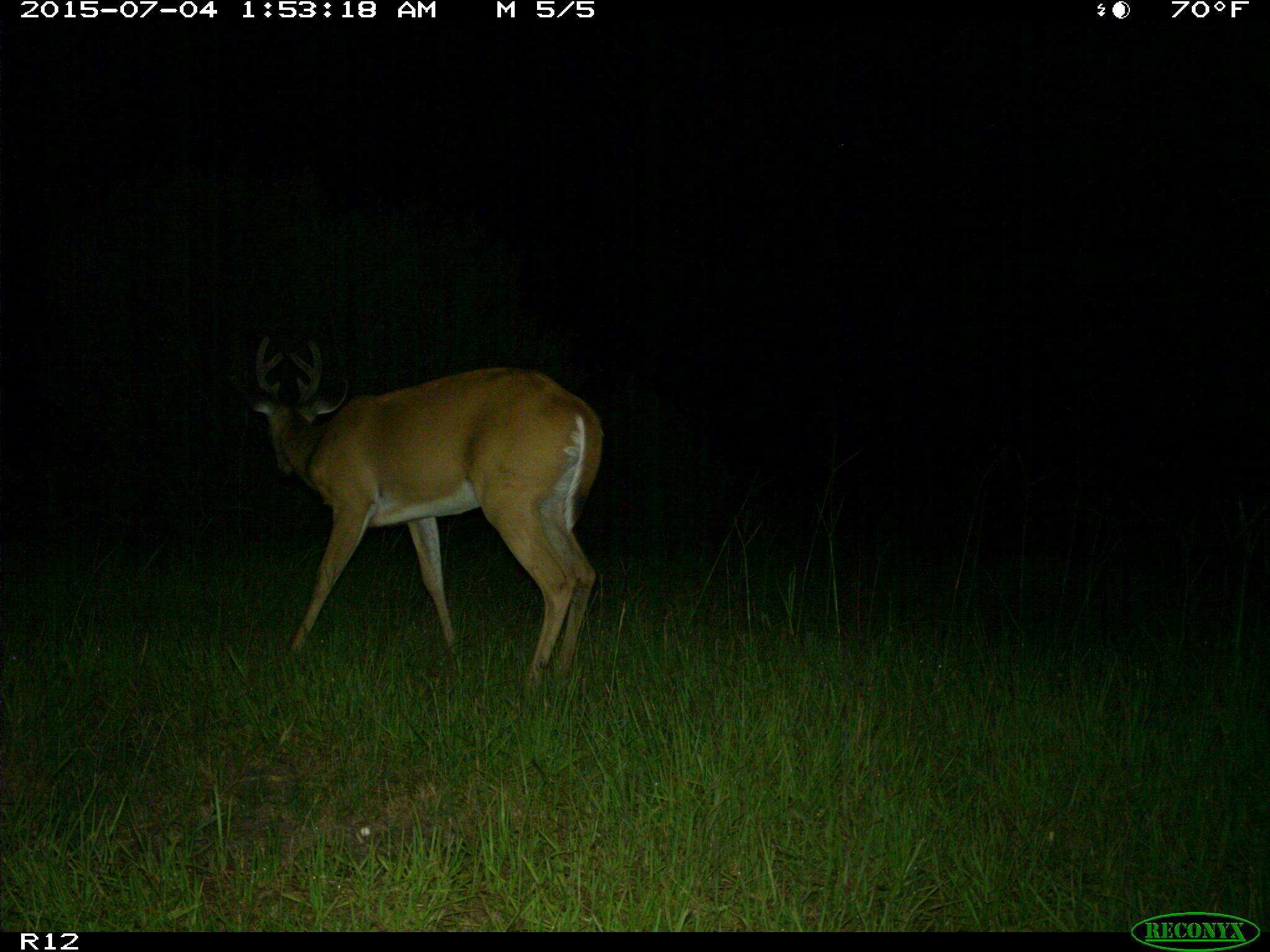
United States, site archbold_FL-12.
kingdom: Animalia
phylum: Chordata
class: Mammalia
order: Artiodactyla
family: Cervidae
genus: Odocoileus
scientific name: Odocoileus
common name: deer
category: unidentified deer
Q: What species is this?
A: Unidentified deer (deer) (Odocoileus).